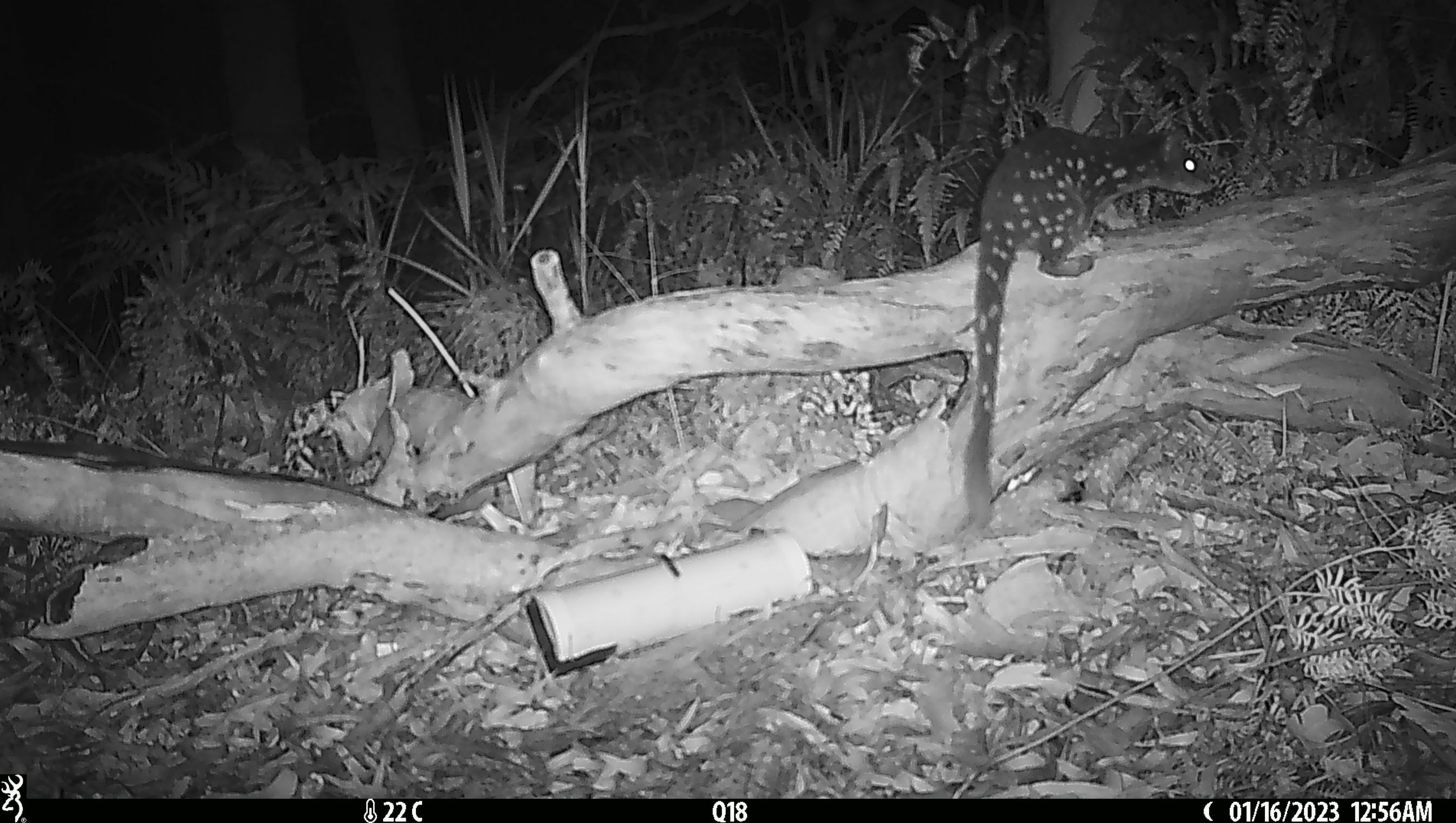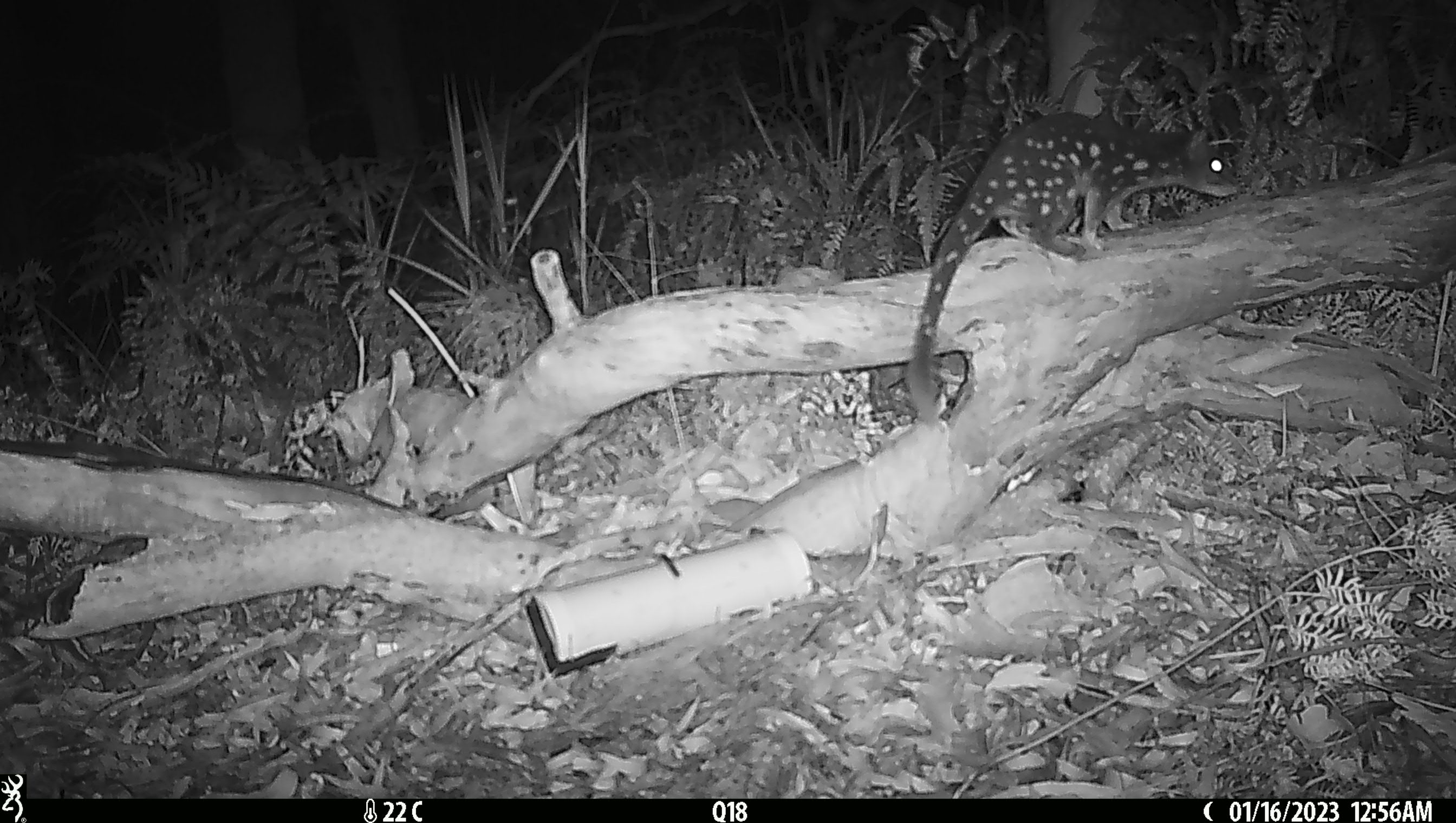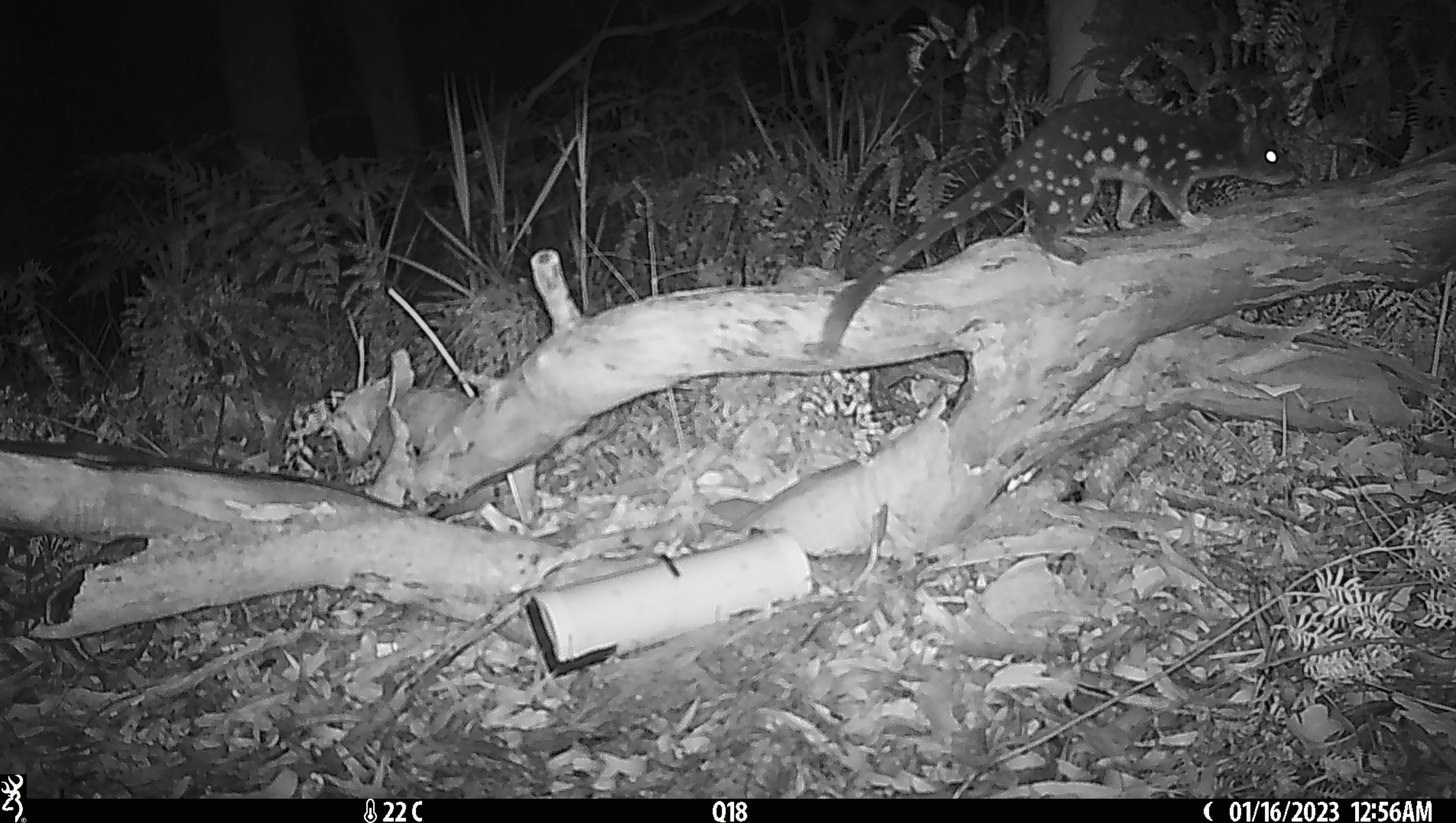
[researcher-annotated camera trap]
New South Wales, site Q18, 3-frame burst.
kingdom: Animalia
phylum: Chordata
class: Mammalia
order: Dasyuromorphia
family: Dasyuridae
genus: Dasyurus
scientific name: Dasyurus maculatus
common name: spotted-tailed quoll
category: quoll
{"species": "quoll (spotted-tailed quoll) (Dasyurus maculatus)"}